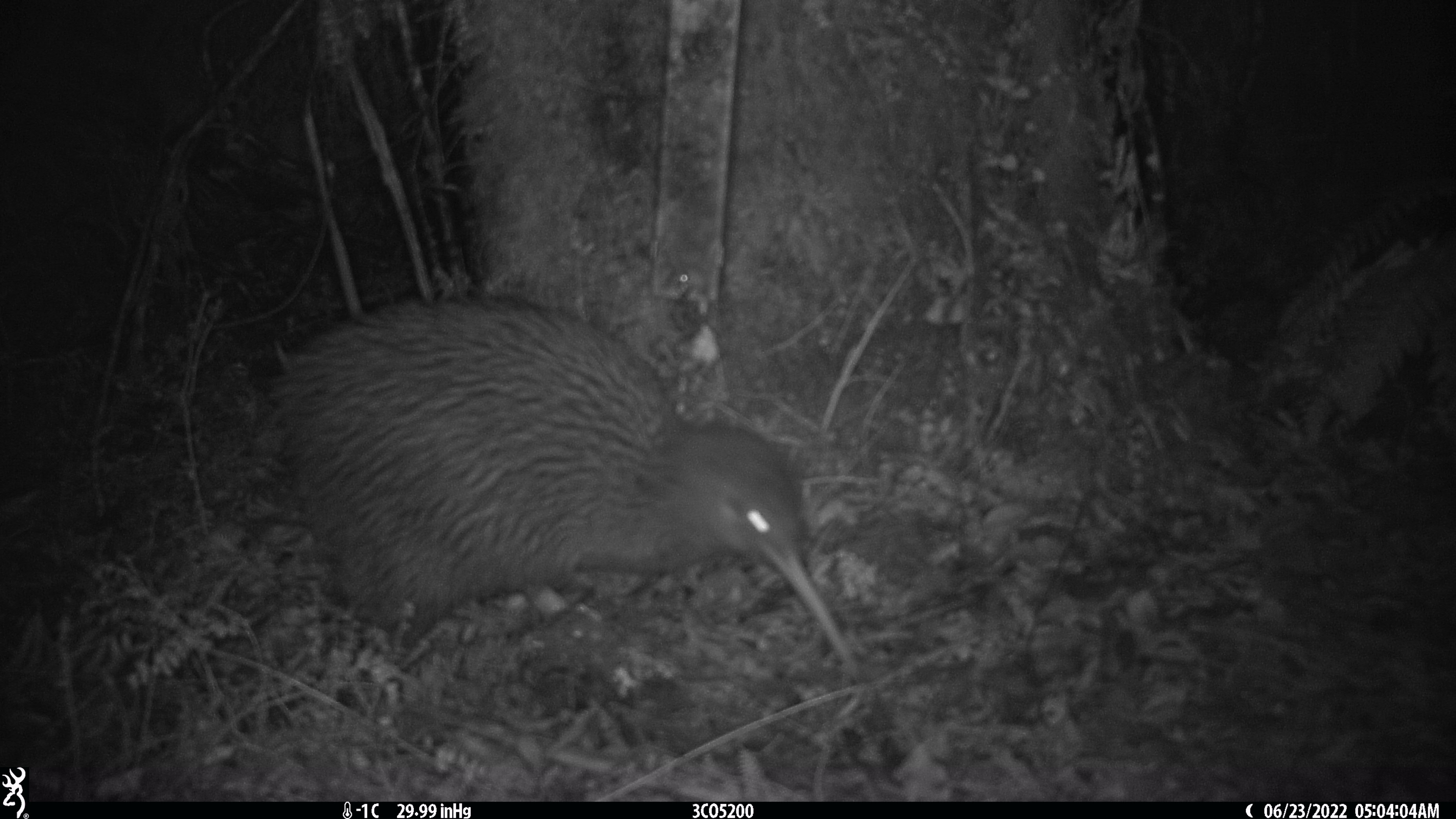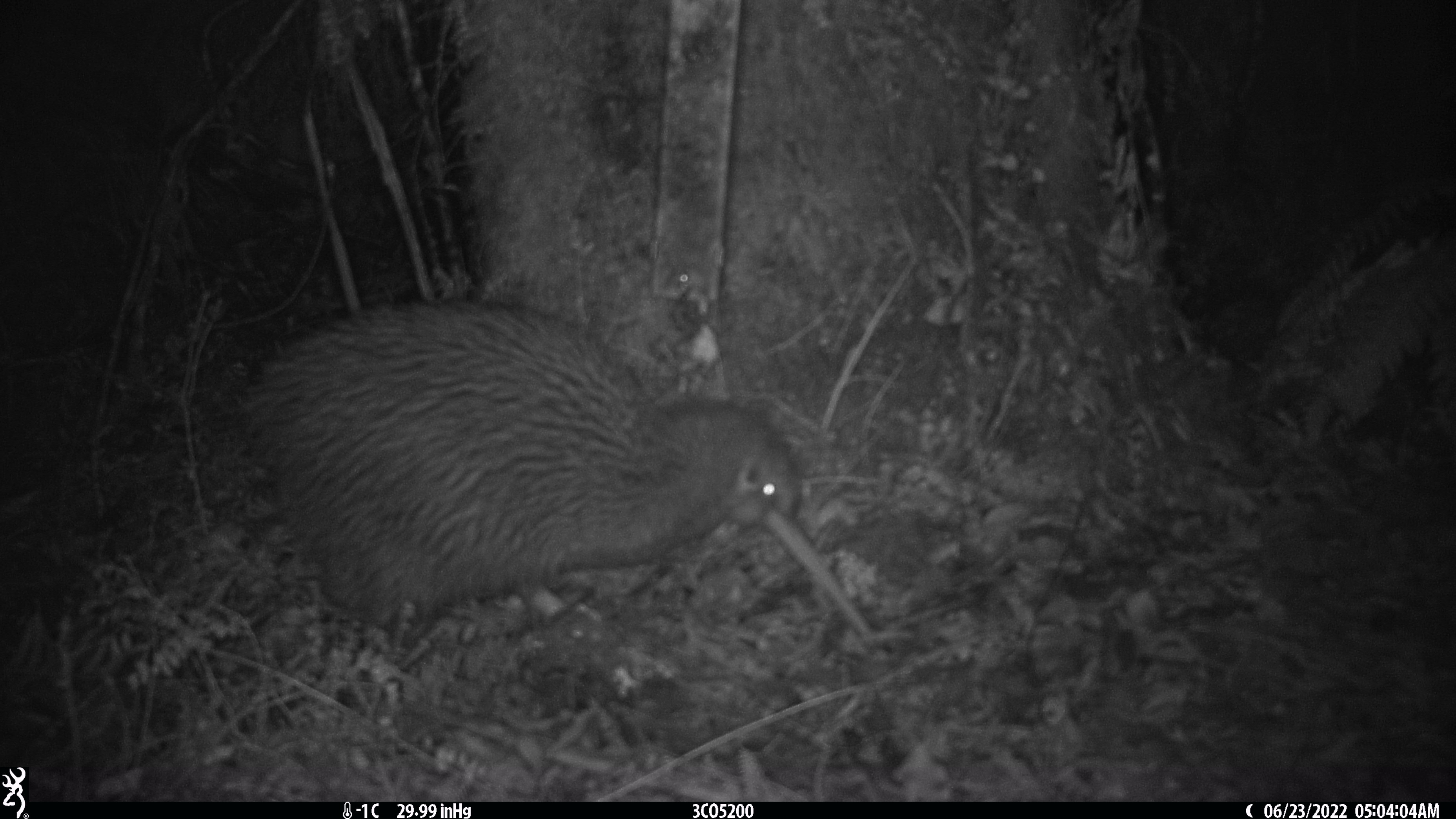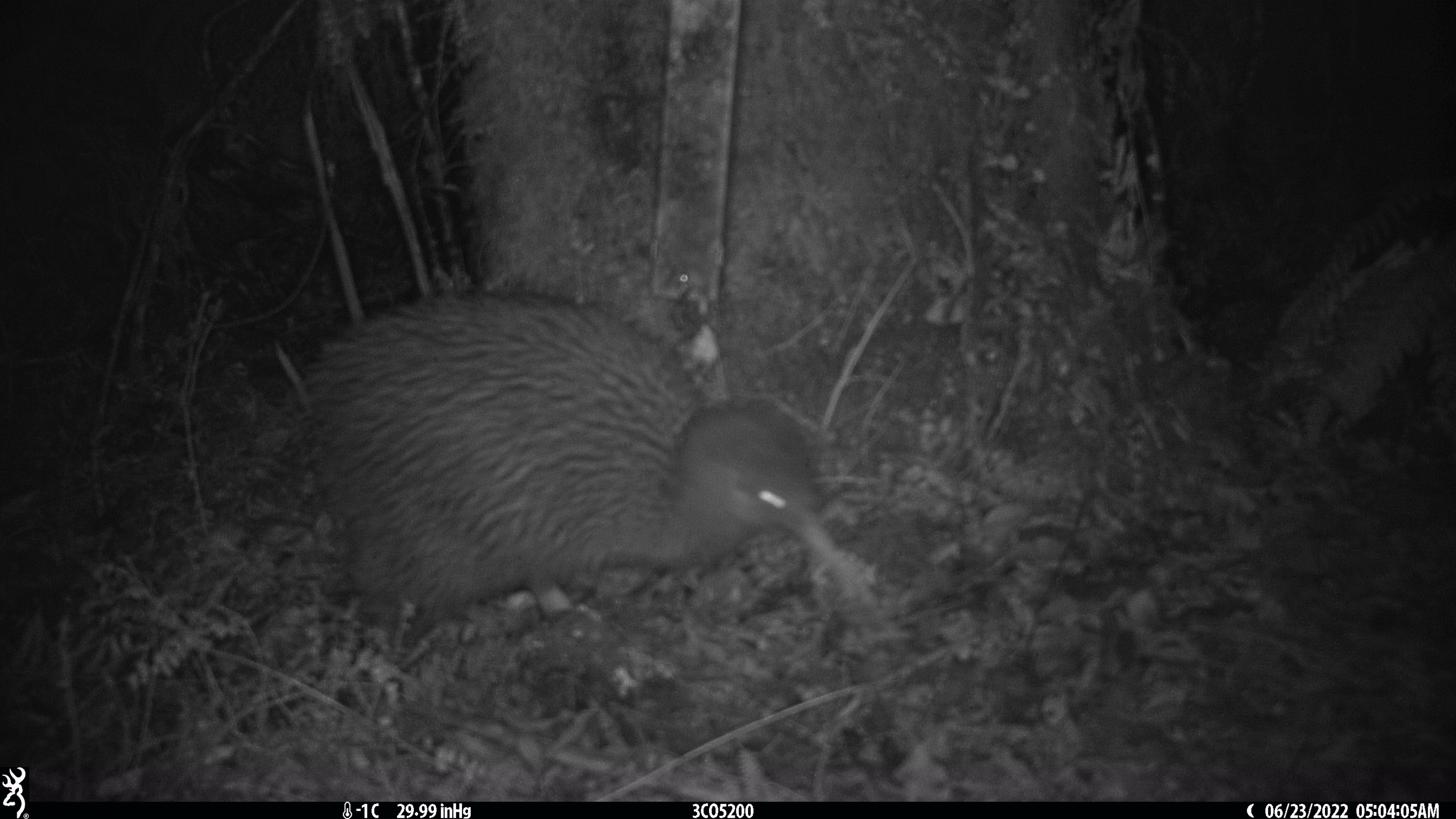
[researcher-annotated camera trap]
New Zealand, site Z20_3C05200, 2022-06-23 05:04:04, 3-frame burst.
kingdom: Animalia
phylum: Chordata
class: Aves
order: Apterygiformes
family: Apterygidae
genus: Apteryx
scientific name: Apteryx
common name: kiwi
Kiwi (Apteryx).